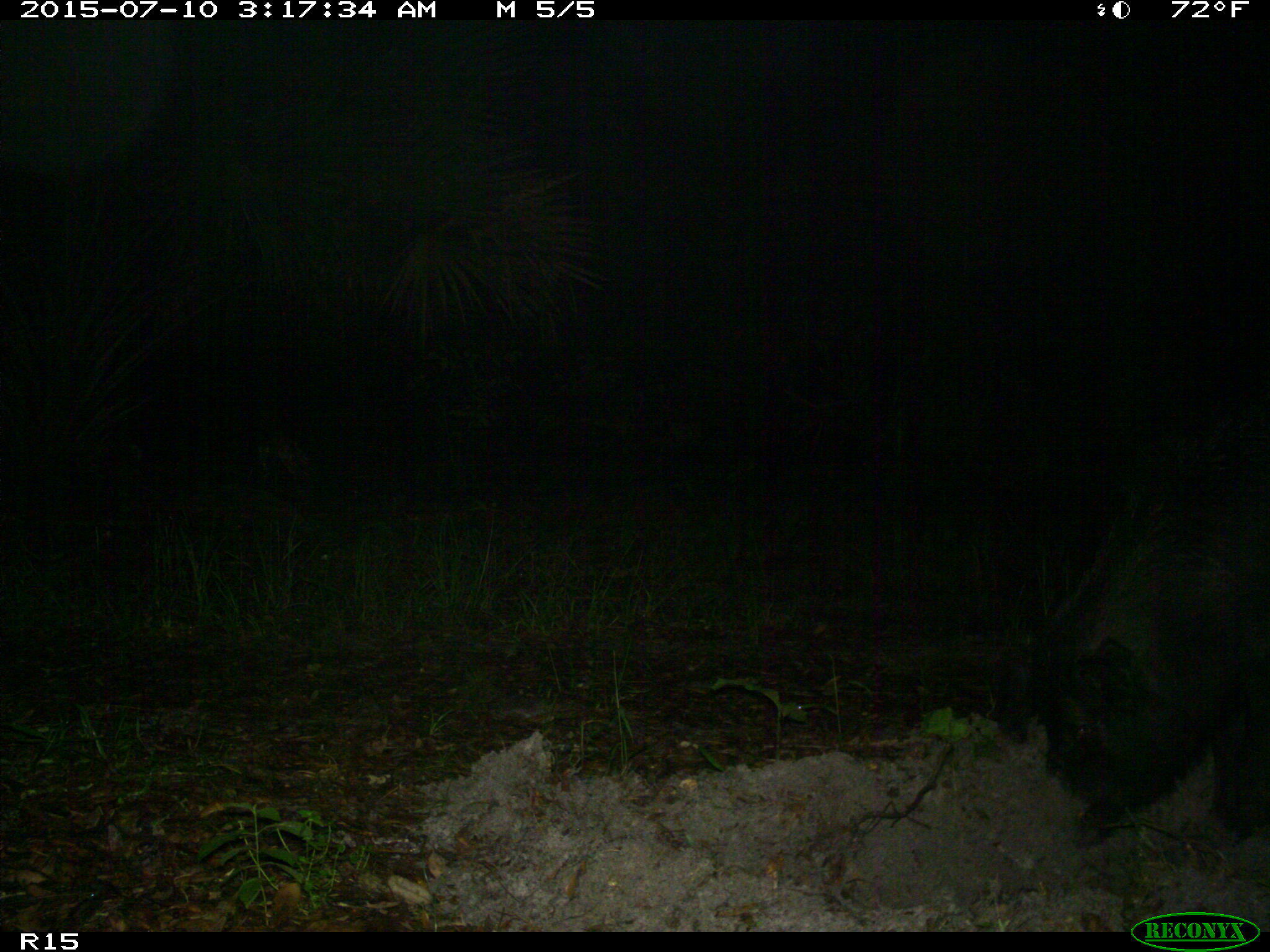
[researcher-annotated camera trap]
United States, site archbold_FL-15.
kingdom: Animalia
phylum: Chordata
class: Mammalia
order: Artiodactyla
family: Suidae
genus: Sus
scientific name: Sus scrofa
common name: wild boar